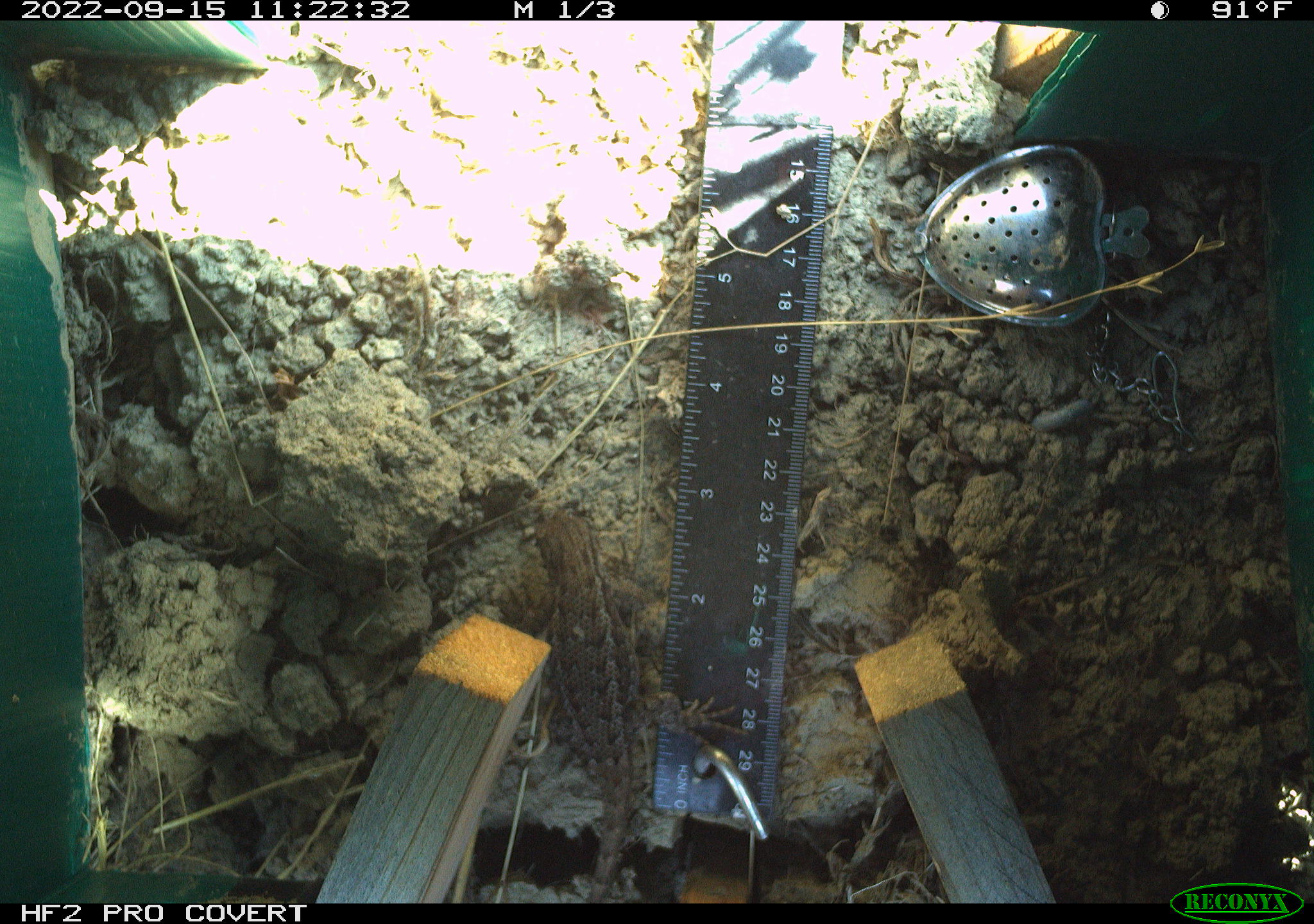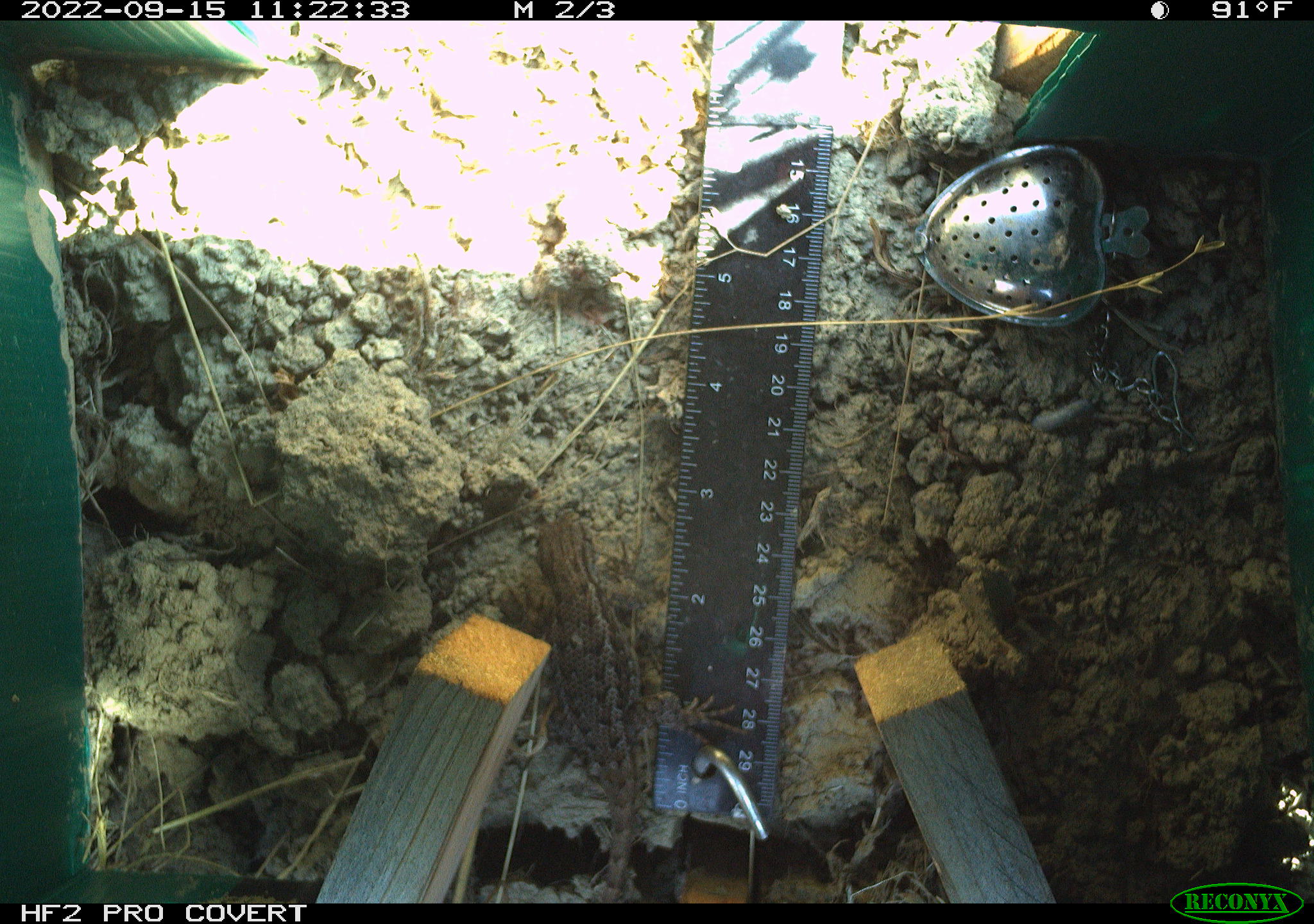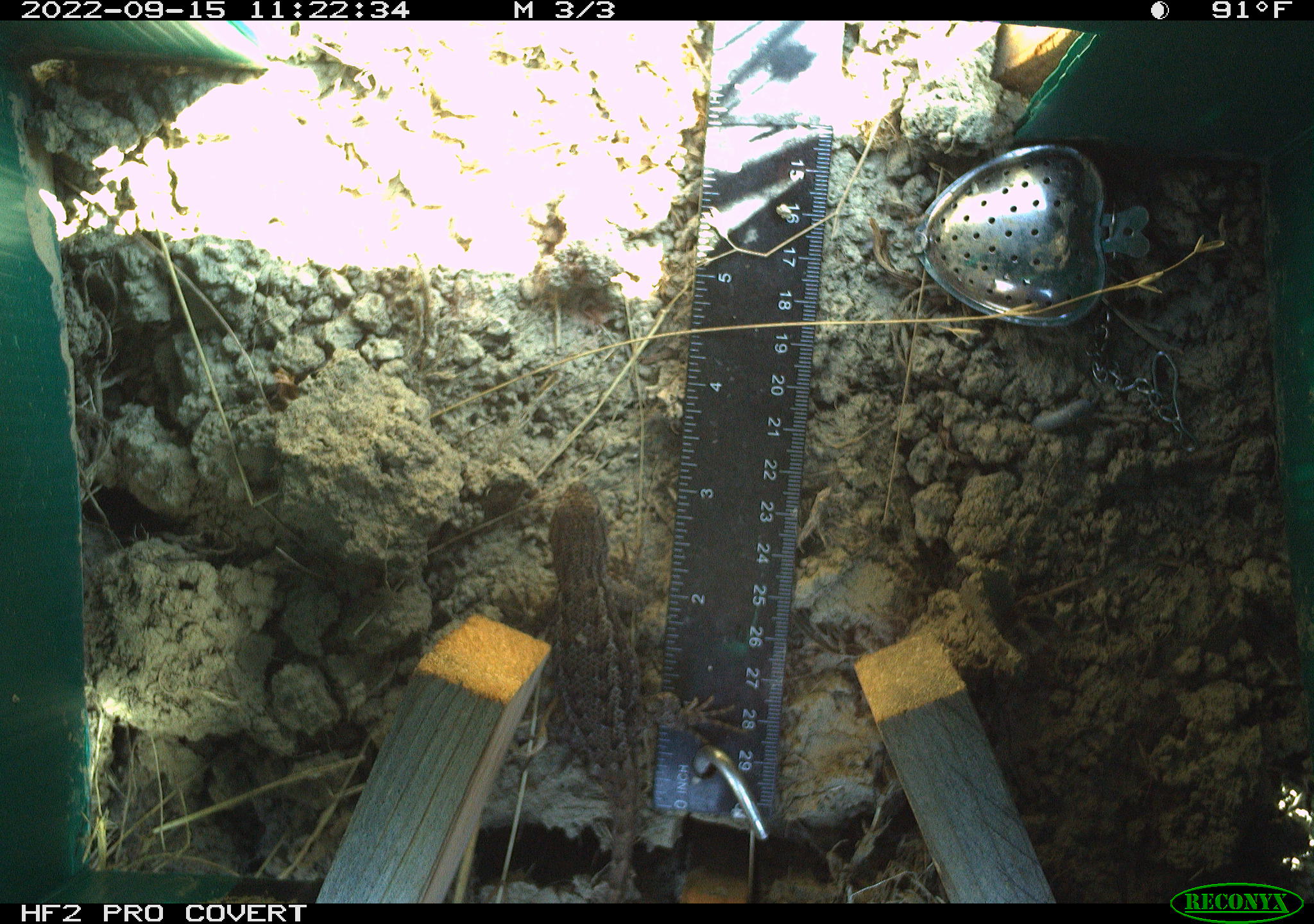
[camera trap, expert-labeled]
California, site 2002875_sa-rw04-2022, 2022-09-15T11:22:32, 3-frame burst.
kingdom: Animalia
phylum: Chordata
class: Reptilia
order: Squamata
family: Phrynosomatidae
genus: Sceloporus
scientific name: Sceloporus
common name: spiny lizards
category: sceloporus species